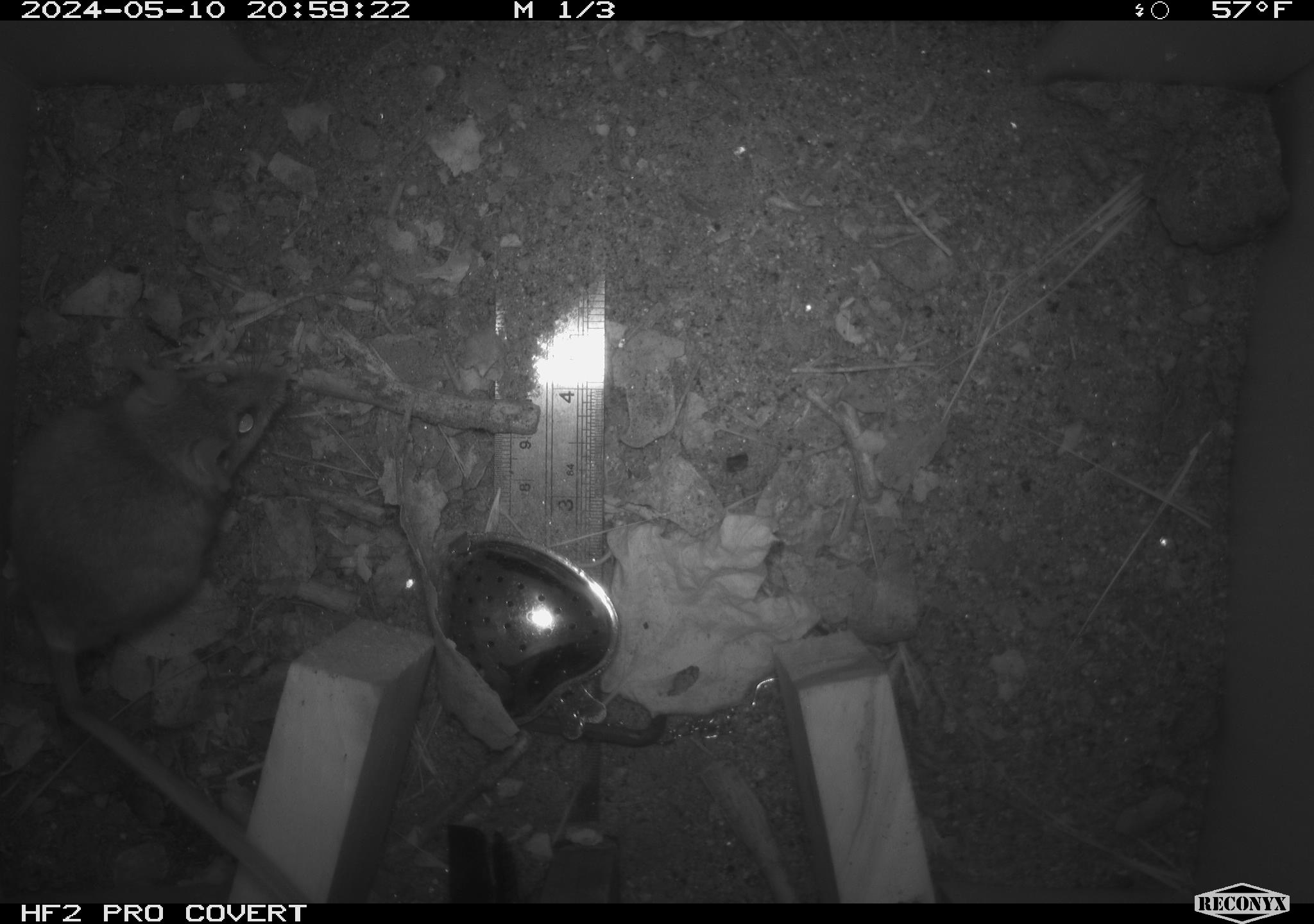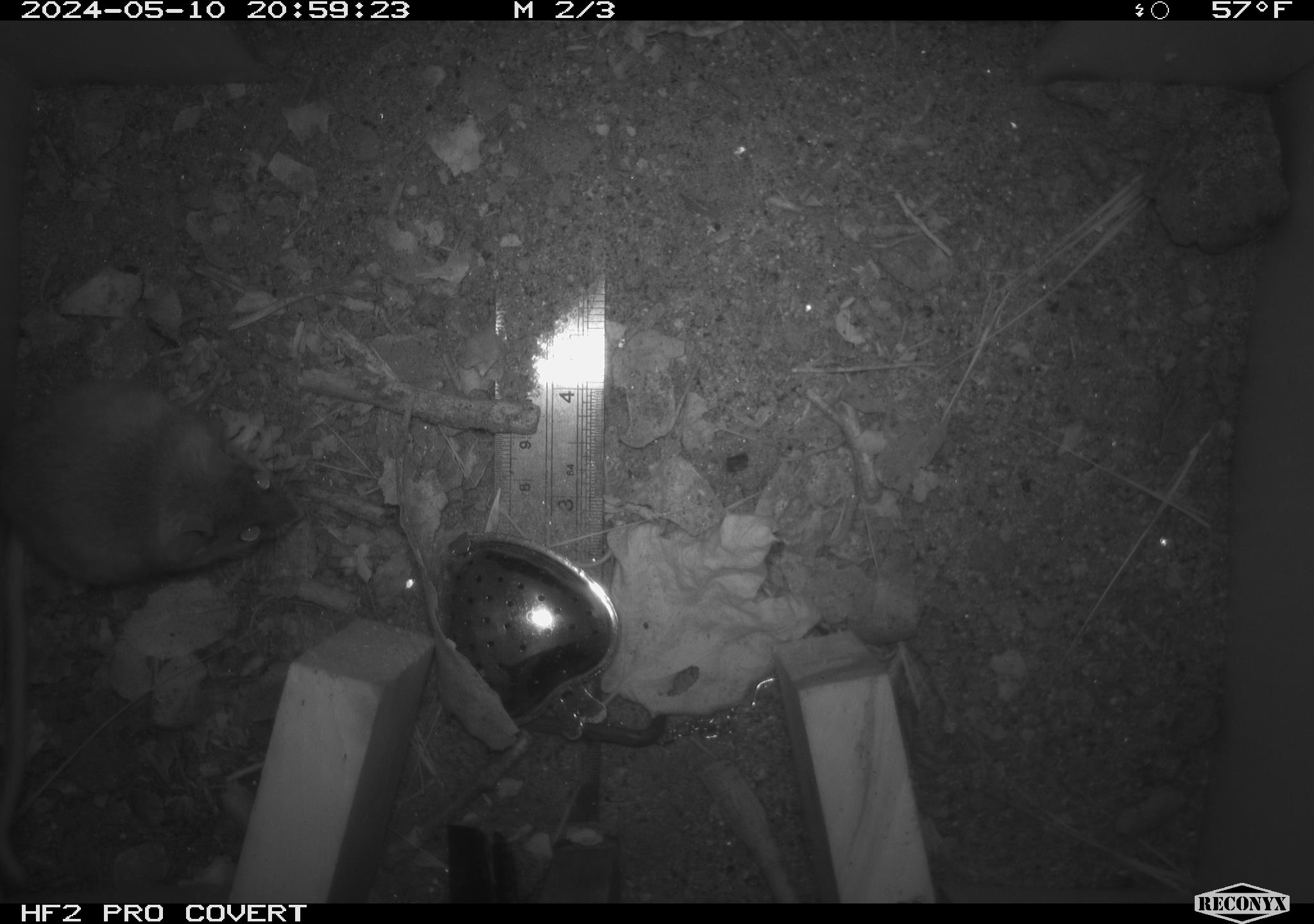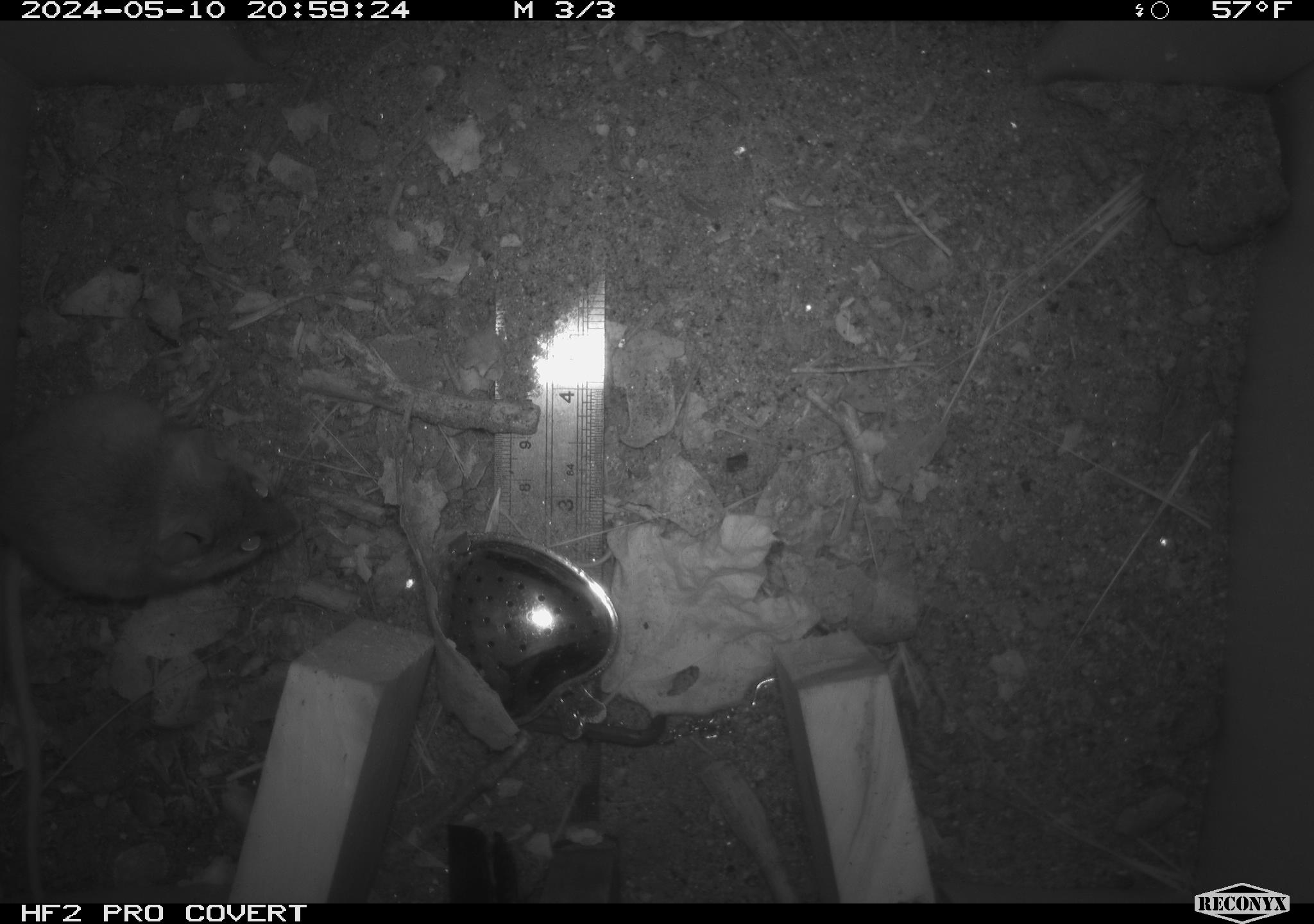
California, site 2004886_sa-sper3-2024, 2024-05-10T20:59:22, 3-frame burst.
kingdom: Animalia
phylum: Chordata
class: Mammalia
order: Rodentia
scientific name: Rodentia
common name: mouse species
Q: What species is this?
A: Mouse species (Rodentia).